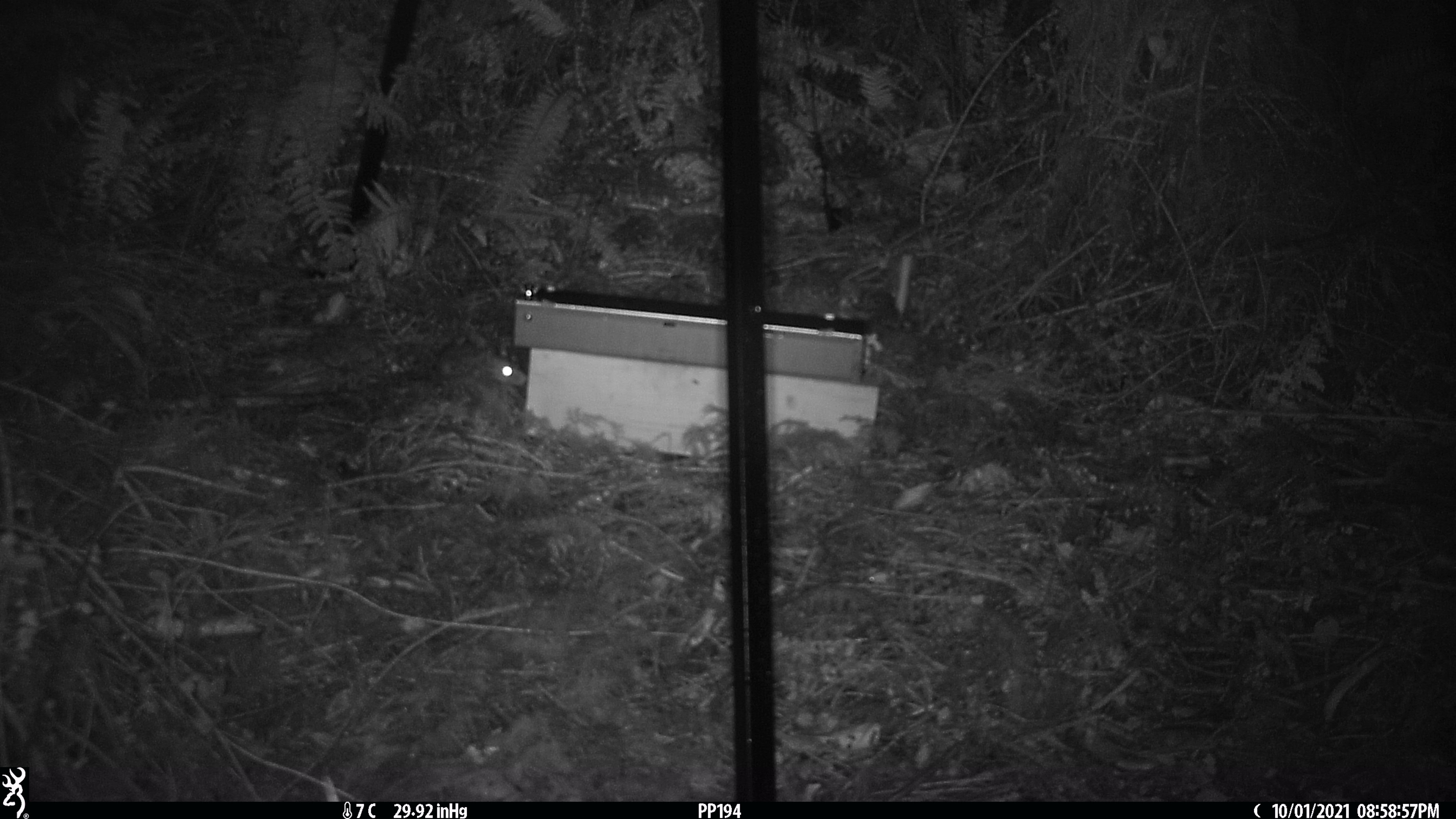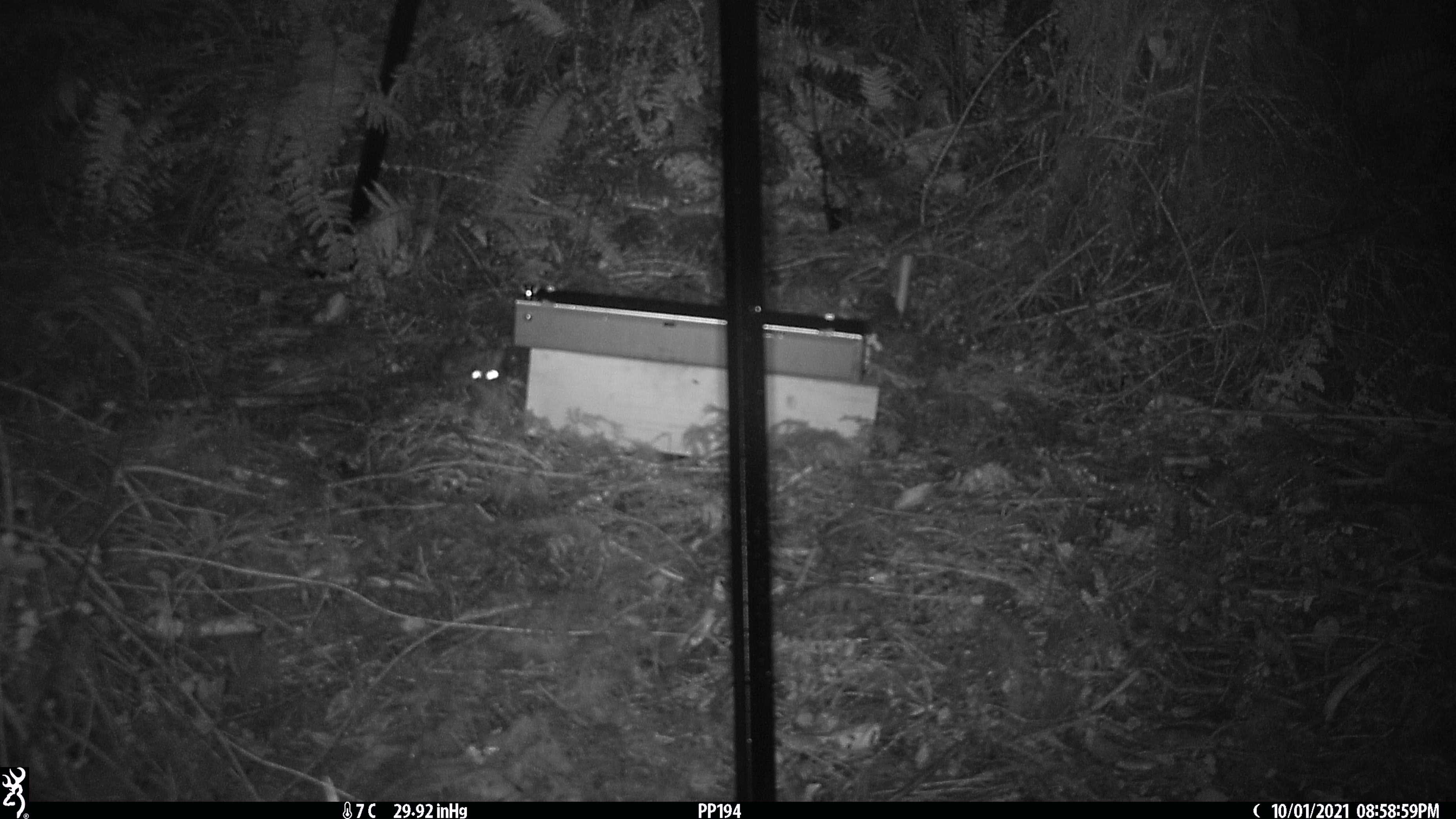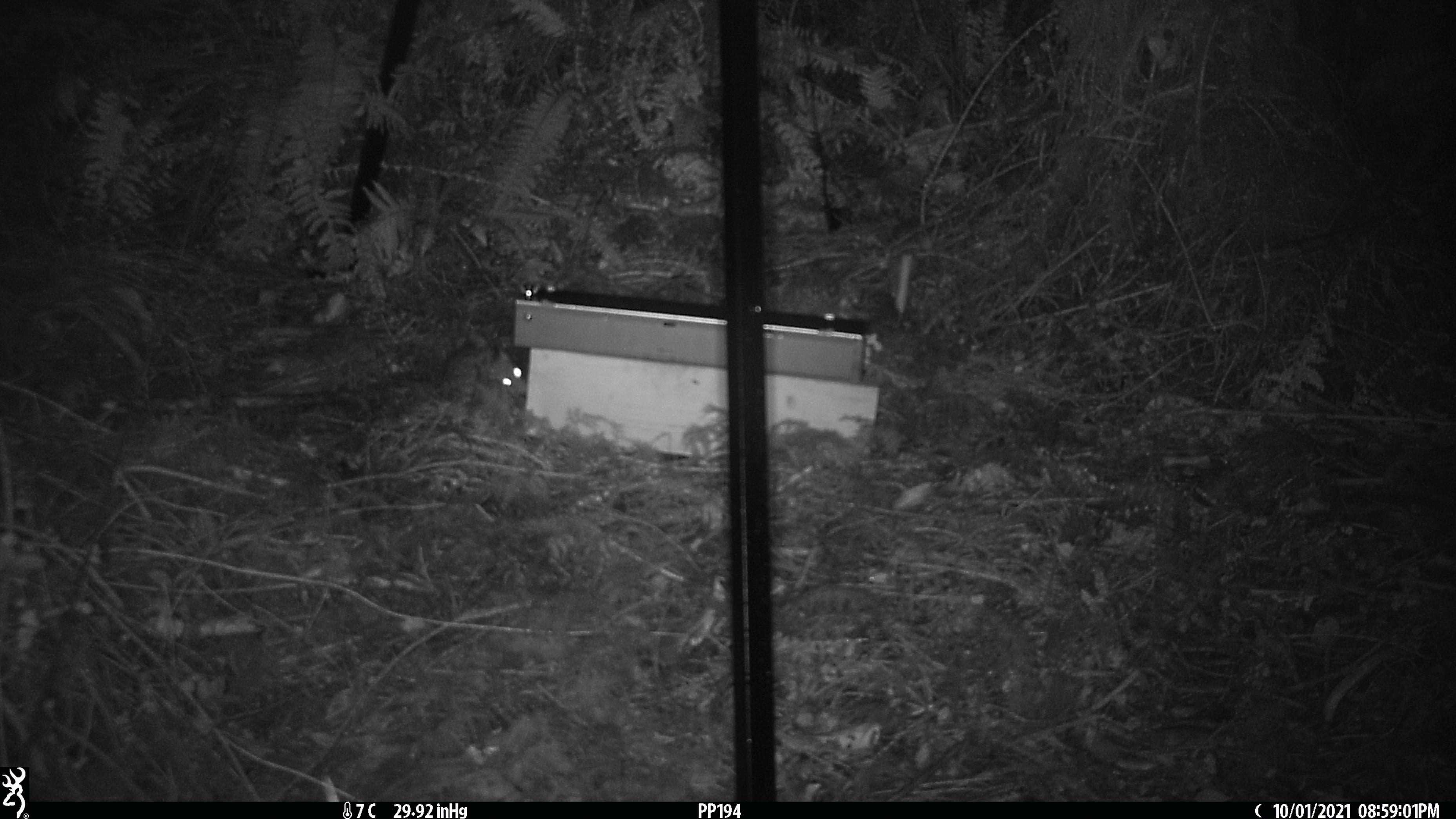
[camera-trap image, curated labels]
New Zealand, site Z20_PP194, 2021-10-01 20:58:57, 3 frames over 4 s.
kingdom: Animalia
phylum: Chordata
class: Mammalia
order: Rodentia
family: Muridae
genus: Rattus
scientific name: Rattus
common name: rat